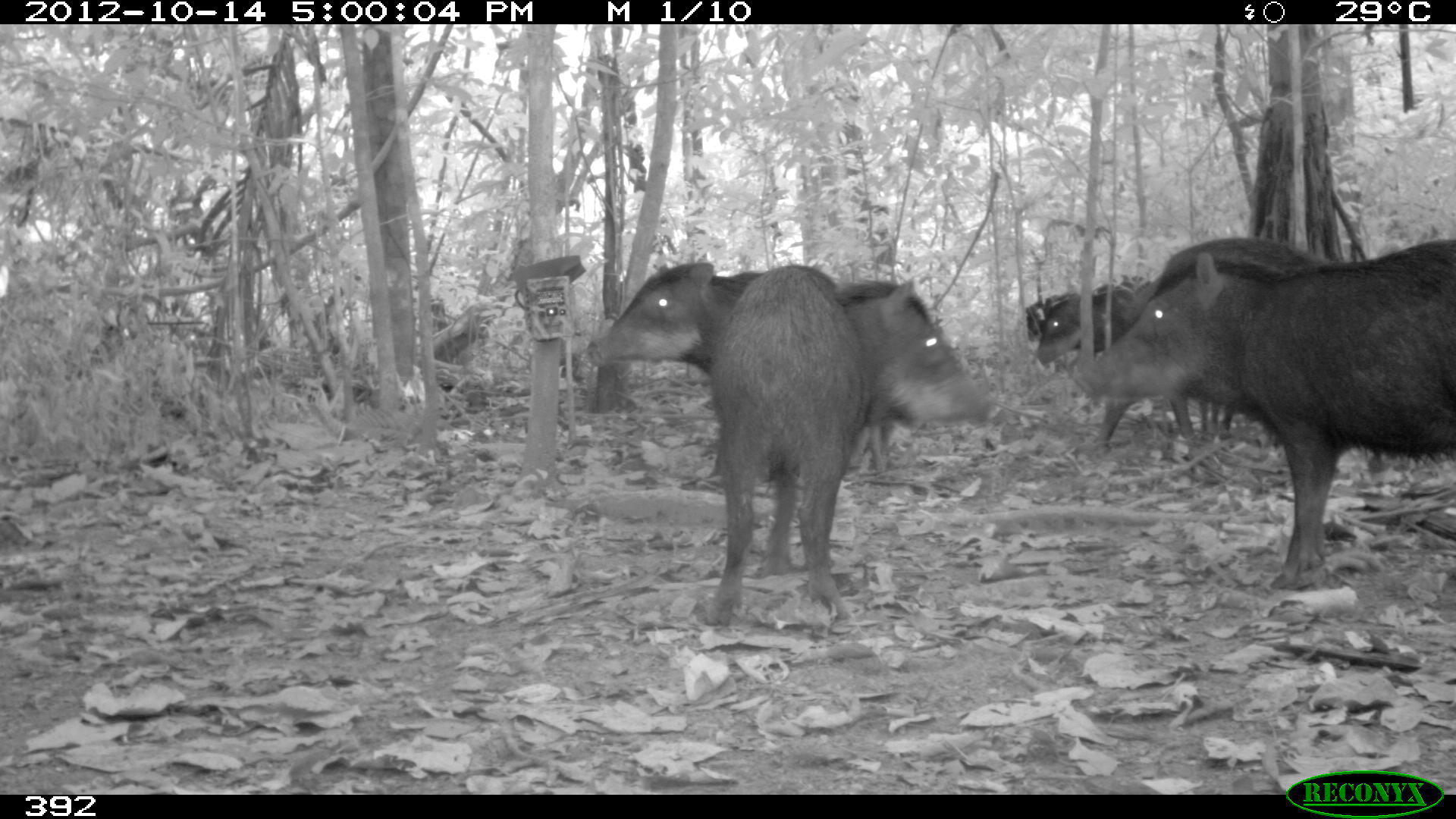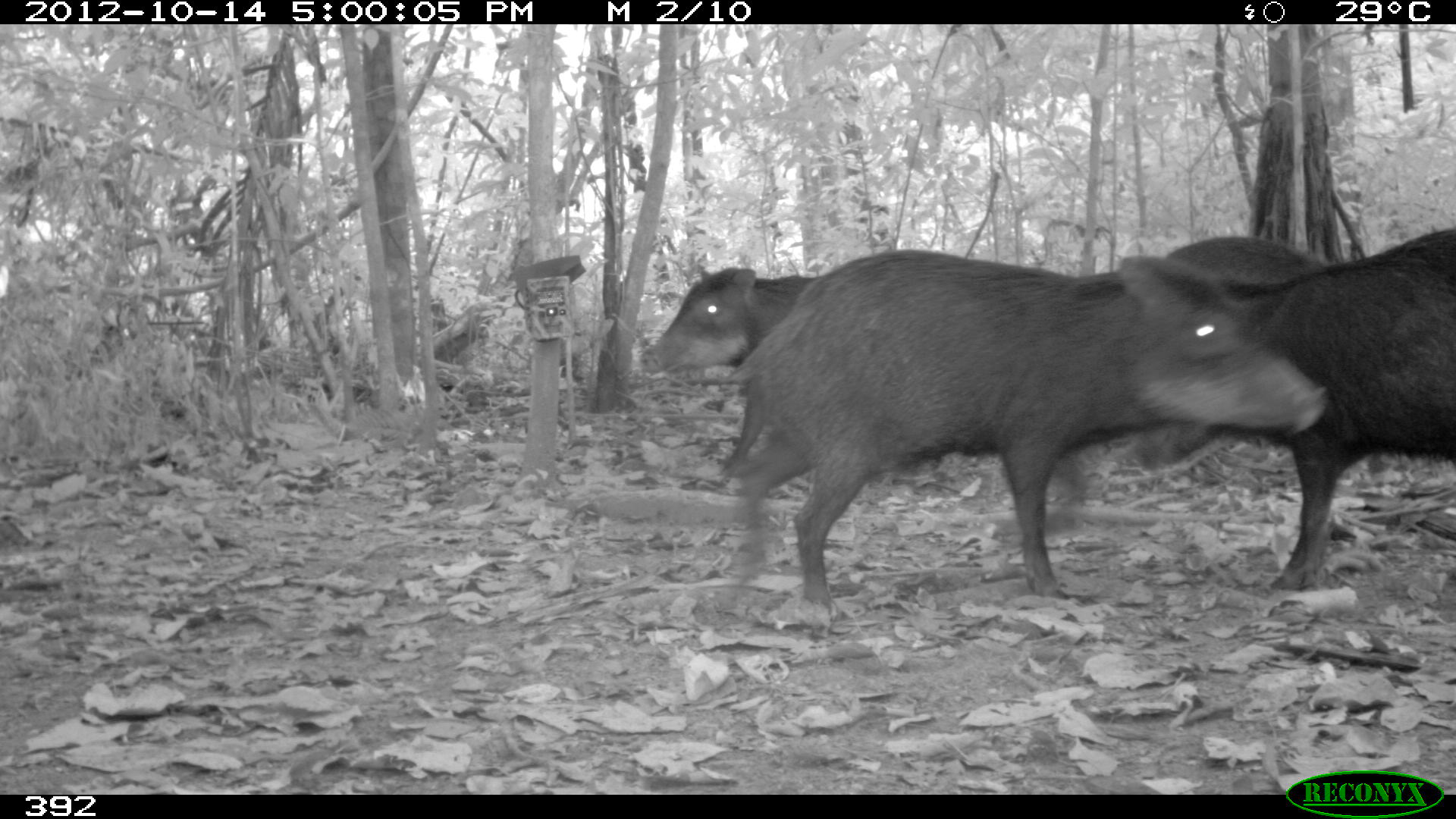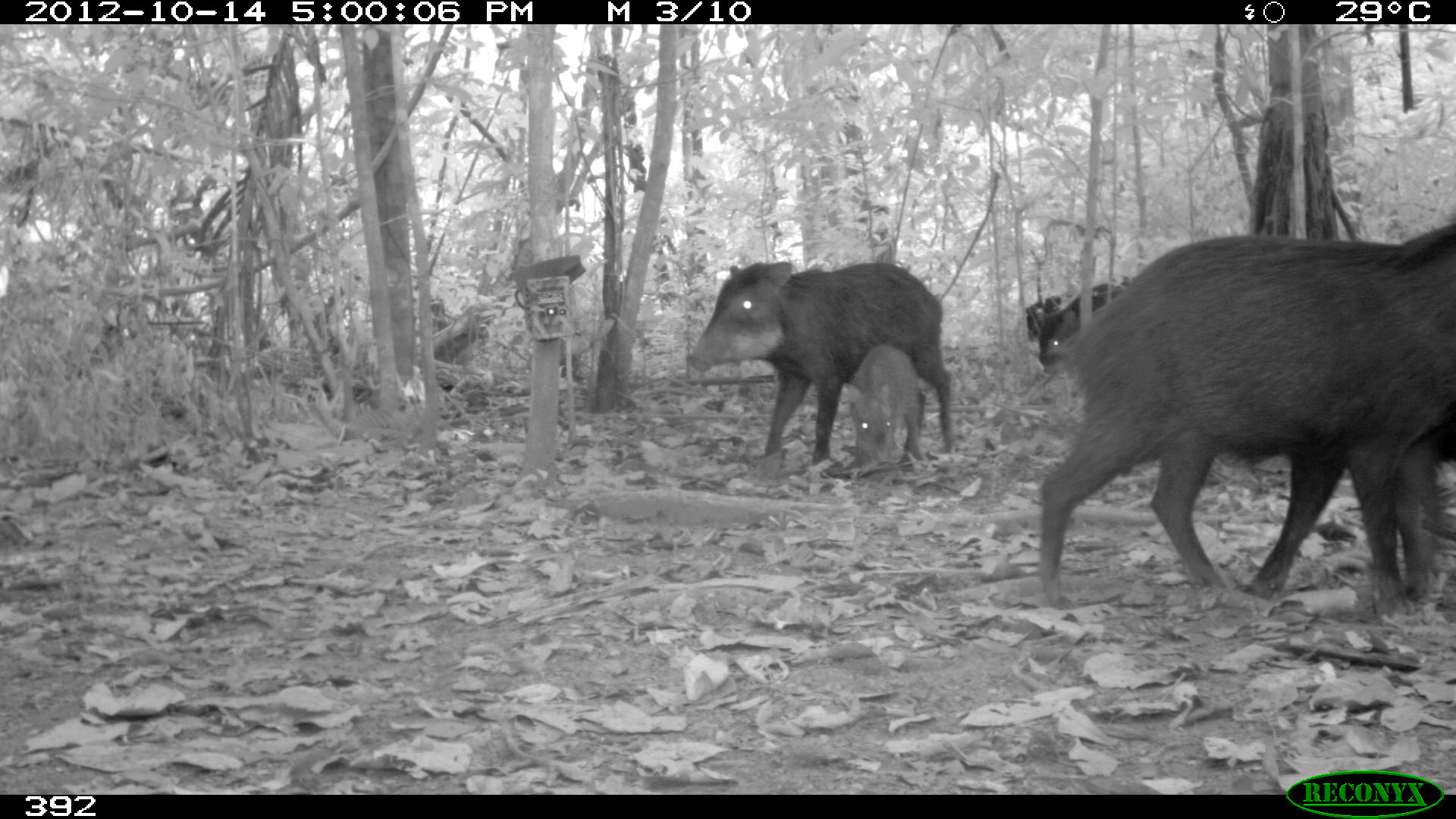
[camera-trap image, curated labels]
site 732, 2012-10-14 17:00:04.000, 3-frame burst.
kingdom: Animalia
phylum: Chordata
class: Mammalia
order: Artiodactyla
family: Tayassuidae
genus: Tayassu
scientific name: Tayassu pecari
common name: white-lipped peccary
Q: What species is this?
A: Tayassu pecari (white-lipped peccary).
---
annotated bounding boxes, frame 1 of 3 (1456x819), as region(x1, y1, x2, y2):
tayassu pecari: region(1088, 241, 1456, 590); region(702, 261, 992, 625); region(587, 254, 896, 478); region(1097, 234, 1332, 447); region(1037, 287, 1138, 366); region(1023, 292, 1086, 351); region(1199, 395, 1236, 440)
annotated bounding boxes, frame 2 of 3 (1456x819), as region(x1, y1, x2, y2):
tayassu pecari: region(728, 247, 1327, 599); region(1134, 222, 1454, 594); region(641, 263, 830, 477); region(1162, 238, 1330, 308)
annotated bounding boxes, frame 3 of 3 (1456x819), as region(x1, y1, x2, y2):
tayassu pecari: region(1037, 216, 1454, 604); region(1248, 270, 1454, 612); region(687, 260, 954, 469); region(839, 345, 920, 467); region(1037, 279, 1130, 371); region(1022, 295, 1065, 341)